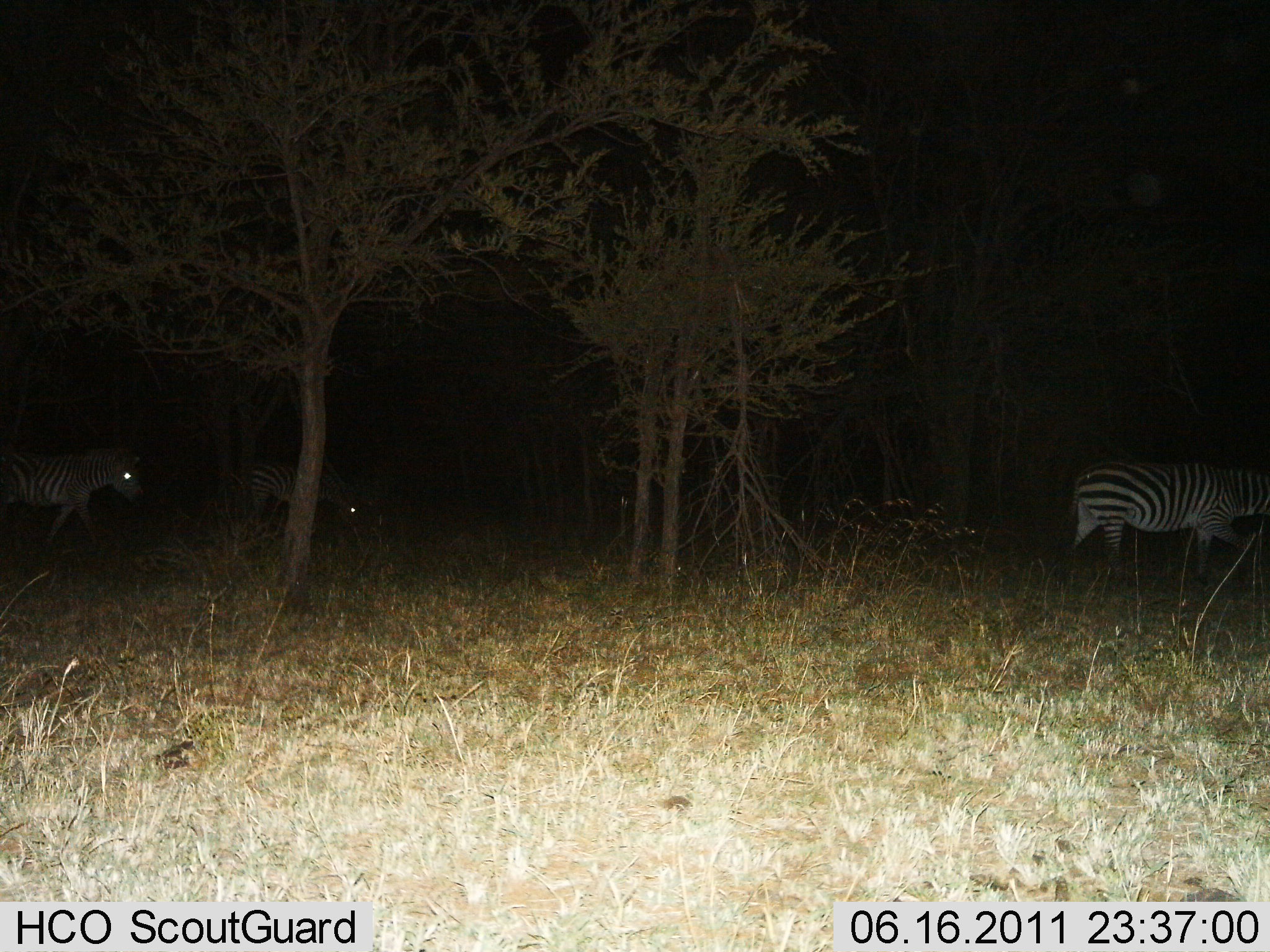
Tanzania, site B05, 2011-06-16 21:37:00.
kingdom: Animalia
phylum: Chordata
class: Mammalia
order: Perissodactyla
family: Equidae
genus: Equus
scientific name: Equus quagga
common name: plains zebra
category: zebra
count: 3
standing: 38%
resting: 0%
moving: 77%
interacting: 0%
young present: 0%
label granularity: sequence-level